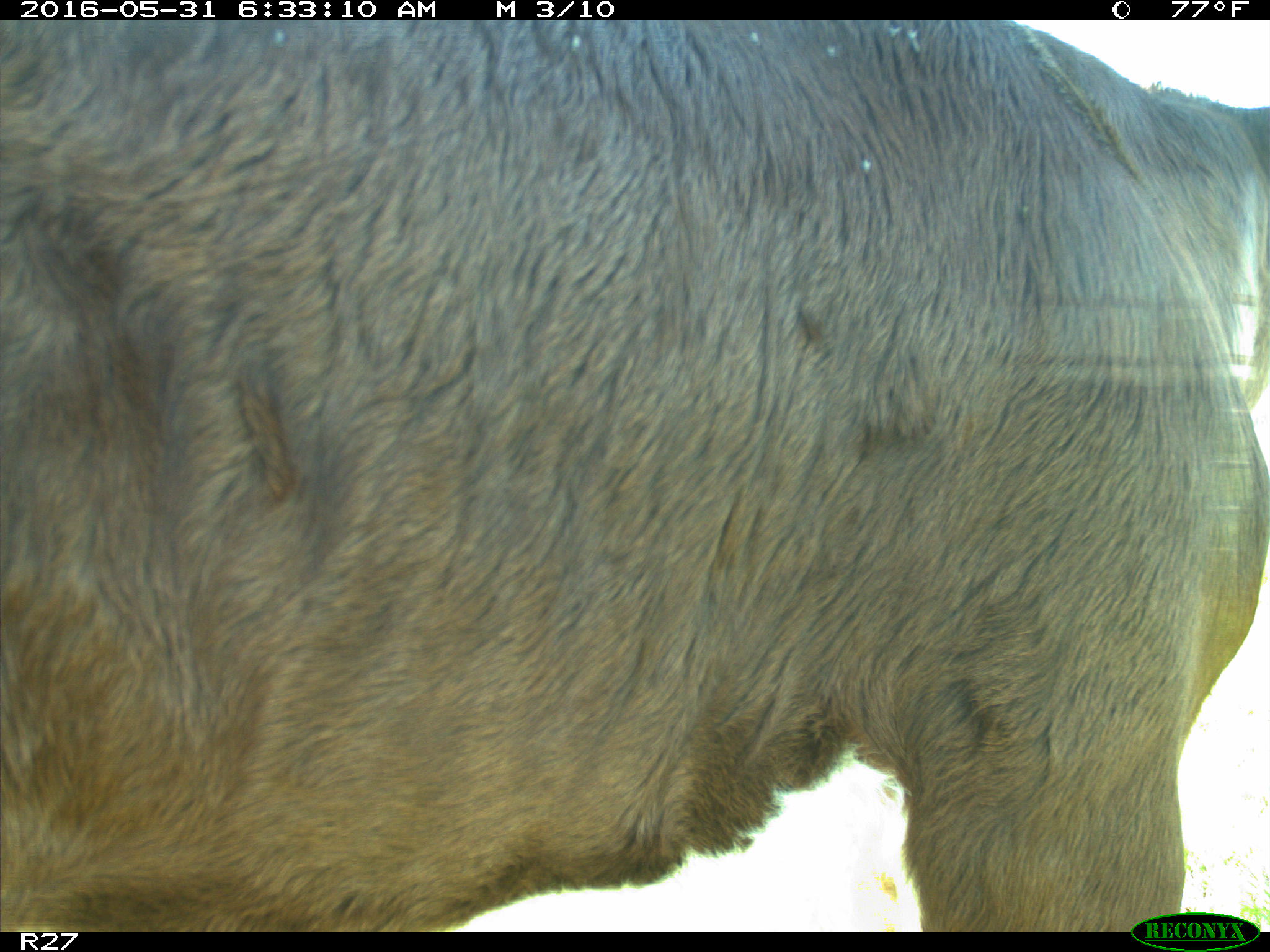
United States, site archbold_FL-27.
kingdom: Animalia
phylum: Chordata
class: Mammalia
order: Artiodactyla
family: Bovidae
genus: Bos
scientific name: Bos taurus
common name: domestic cow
Bos taurus (domestic cow).